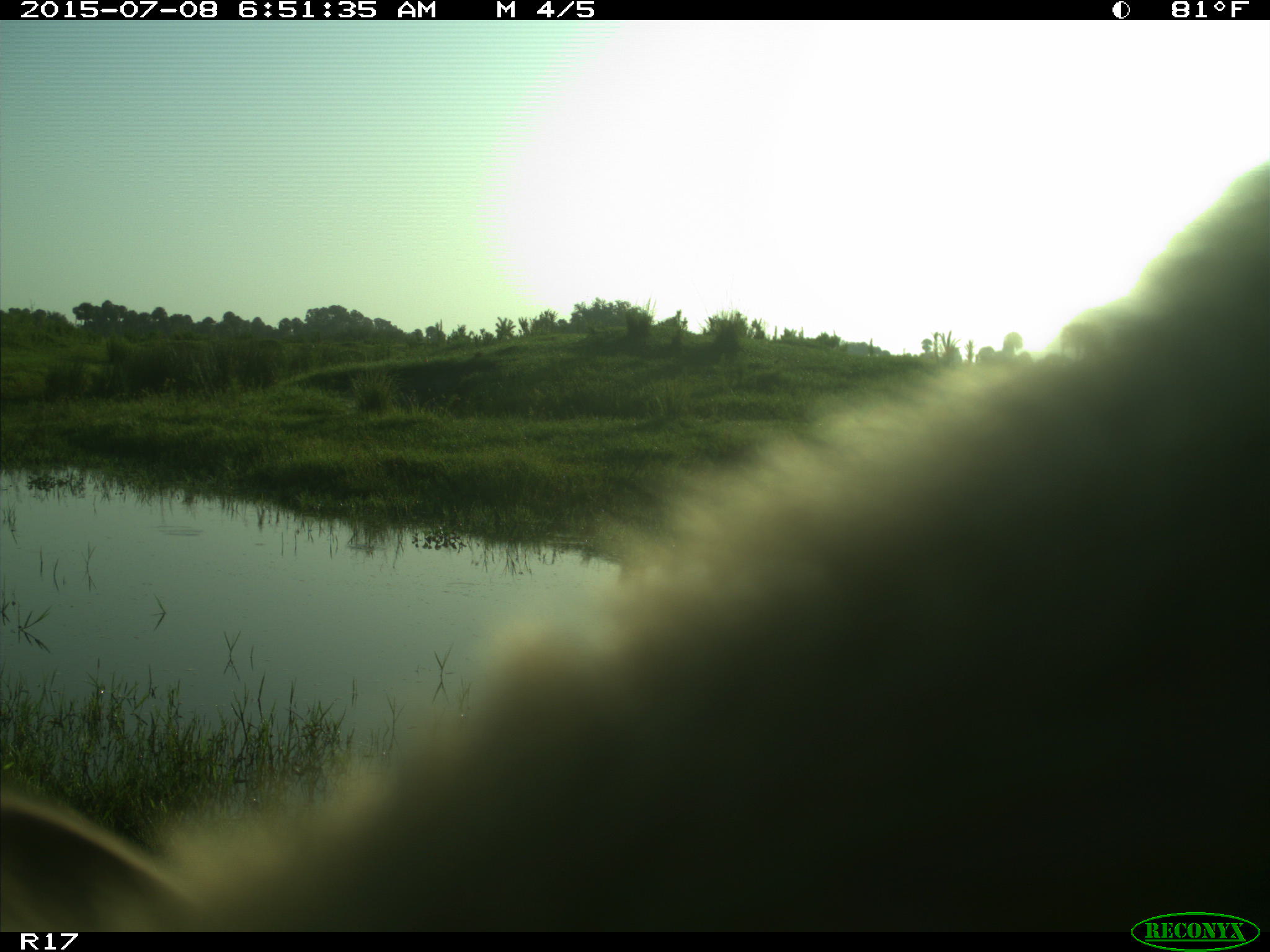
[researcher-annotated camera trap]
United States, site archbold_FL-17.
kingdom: Animalia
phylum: Chordata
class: Mammalia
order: Artiodactyla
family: Bovidae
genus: Bos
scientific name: Bos taurus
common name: domestic cow